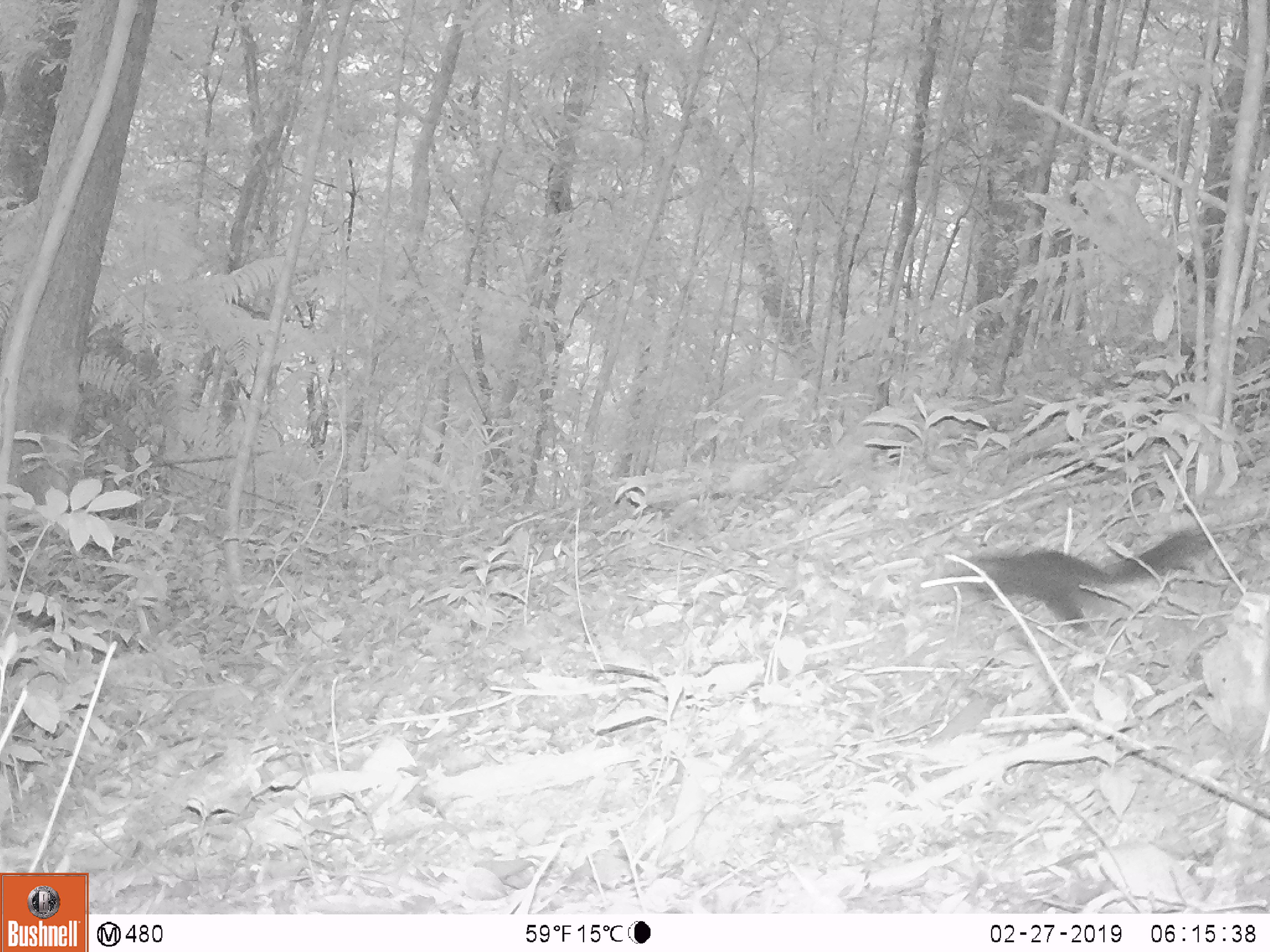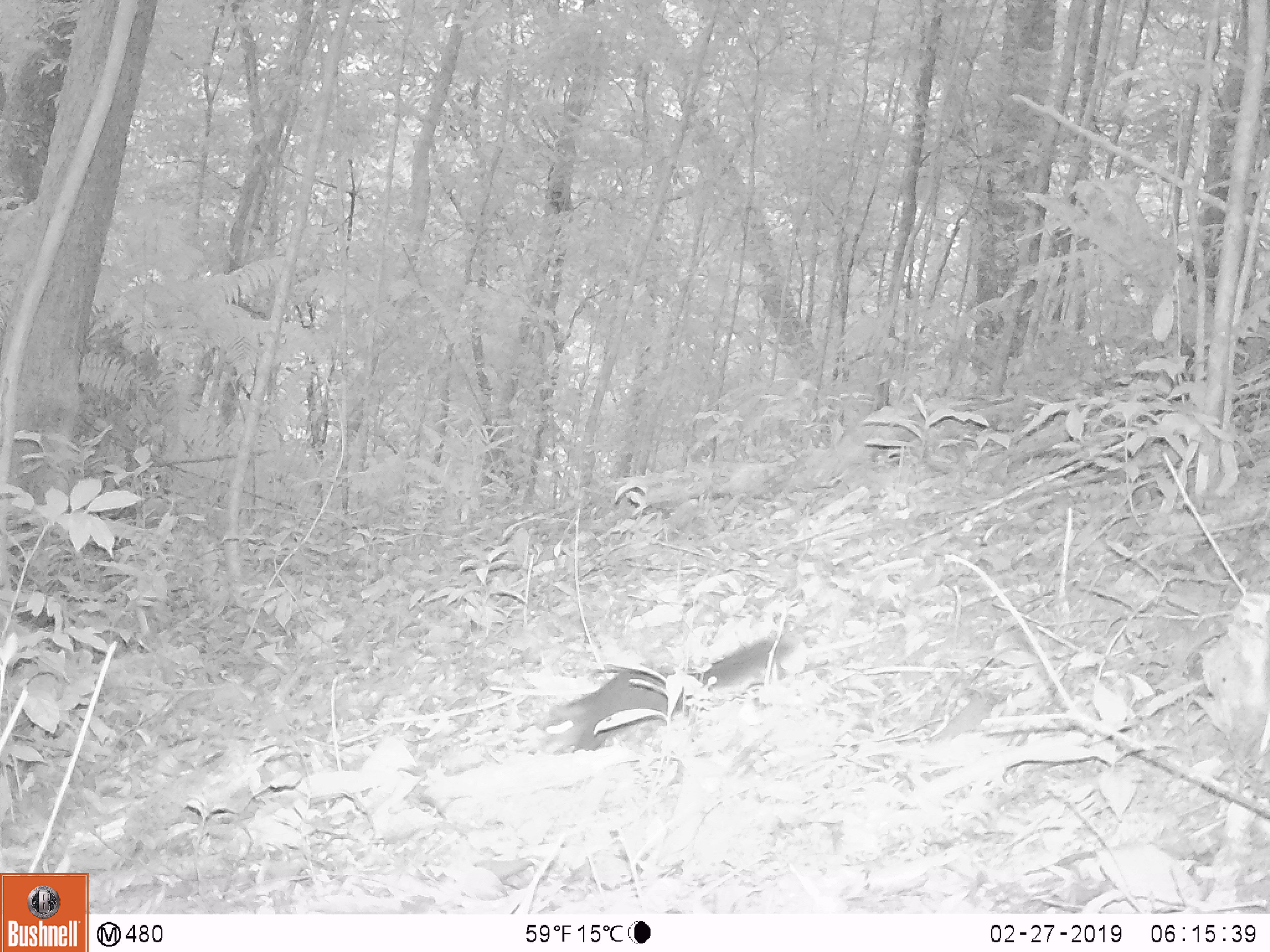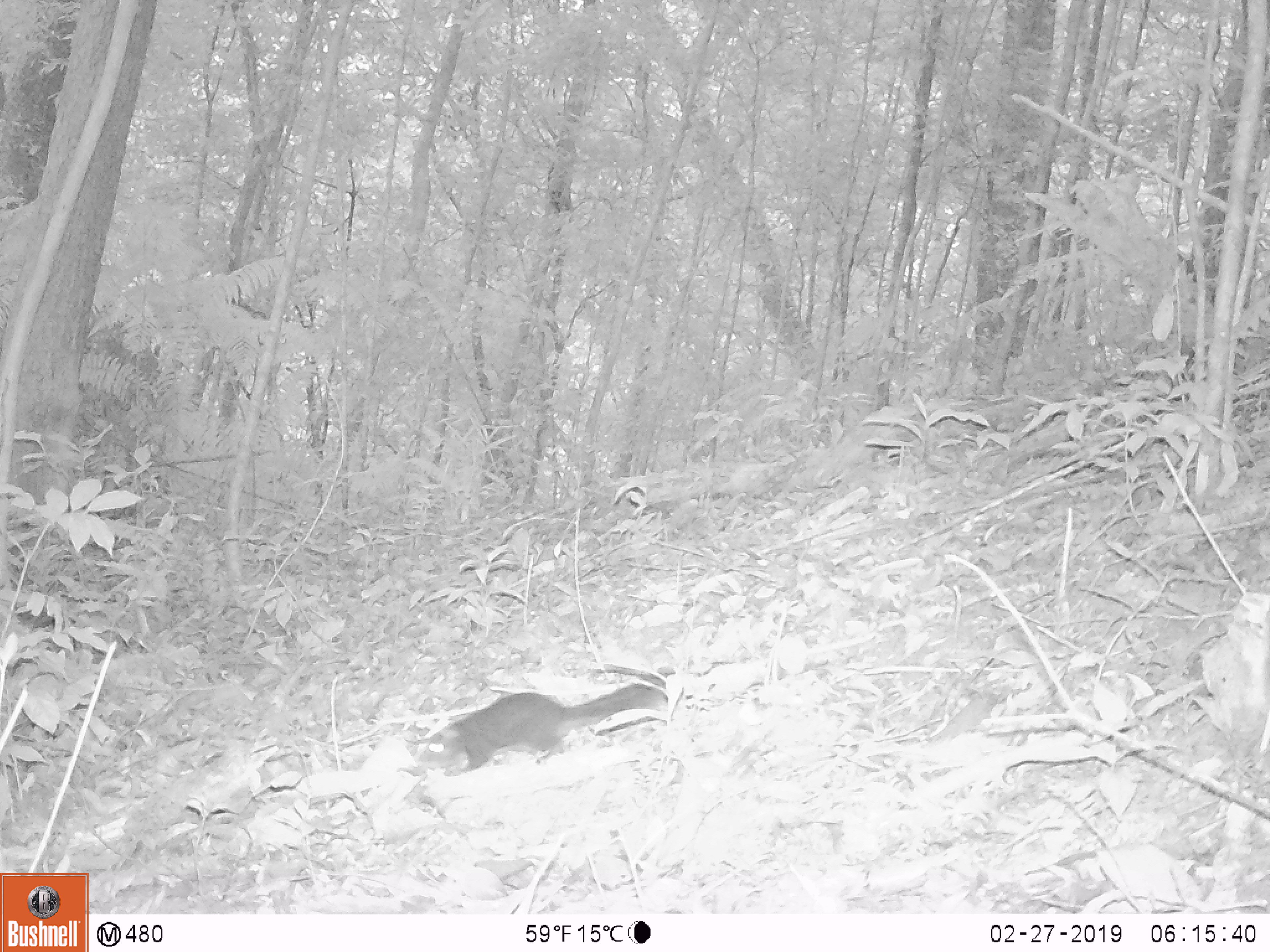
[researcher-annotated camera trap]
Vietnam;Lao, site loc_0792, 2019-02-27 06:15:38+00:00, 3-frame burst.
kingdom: Animalia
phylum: Chordata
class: Mammalia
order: Rodentia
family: Sciuridae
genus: Sciurus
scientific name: Sciurus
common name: squirrel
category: unidentified squirrel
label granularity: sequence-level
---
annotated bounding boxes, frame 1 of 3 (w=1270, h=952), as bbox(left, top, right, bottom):
unidentified squirrel: bbox(947, 533, 1212, 638)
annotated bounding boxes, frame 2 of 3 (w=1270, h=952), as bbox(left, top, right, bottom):
unidentified squirrel: bbox(539, 630, 799, 754)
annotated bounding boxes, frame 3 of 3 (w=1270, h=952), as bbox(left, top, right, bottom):
unidentified squirrel: bbox(417, 683, 665, 776)